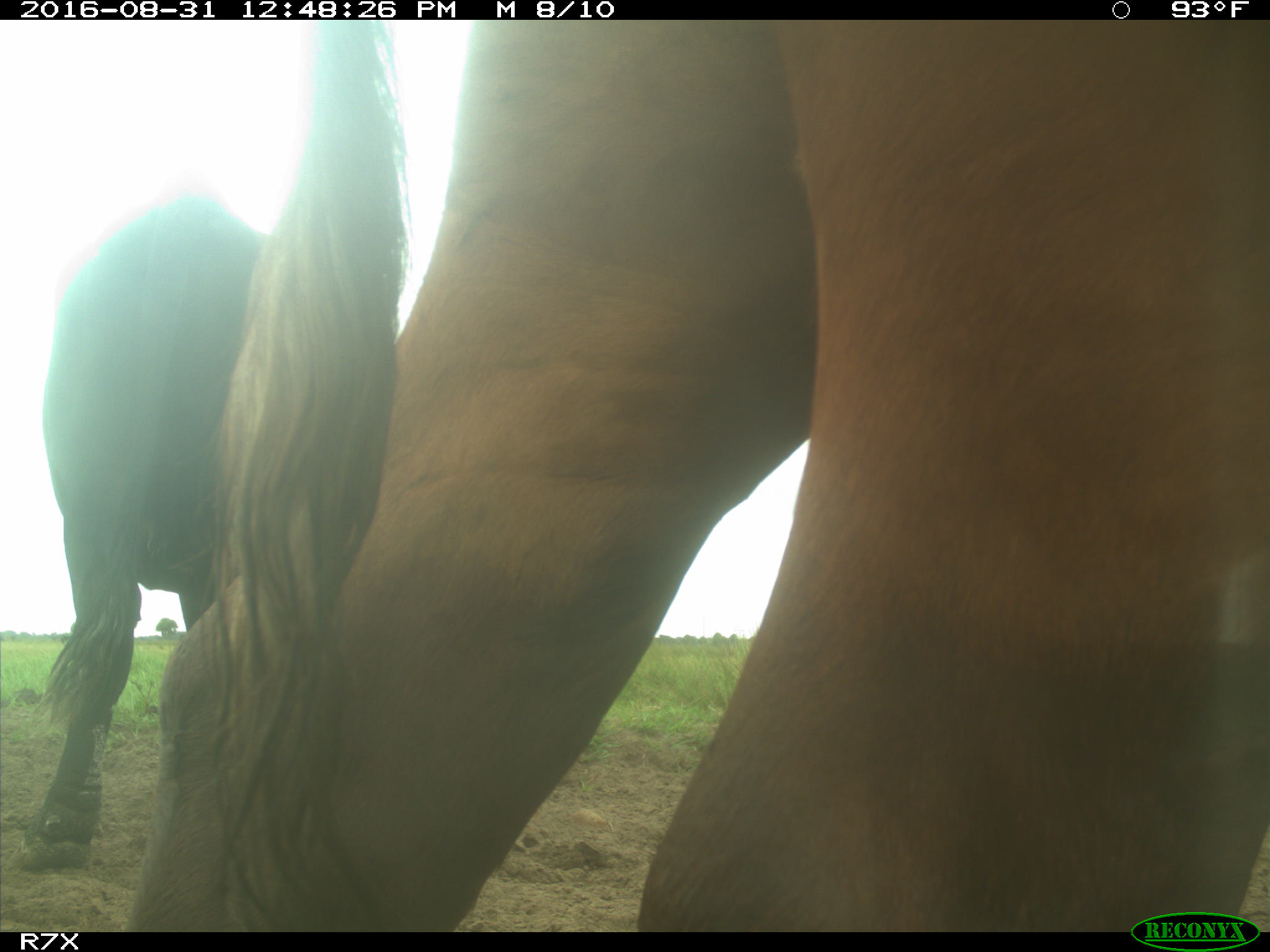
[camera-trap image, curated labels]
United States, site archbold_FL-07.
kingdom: Animalia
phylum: Chordata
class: Mammalia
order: Artiodactyla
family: Bovidae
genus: Bos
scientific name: Bos taurus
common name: domestic cow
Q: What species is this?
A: Bos taurus (domestic cow).